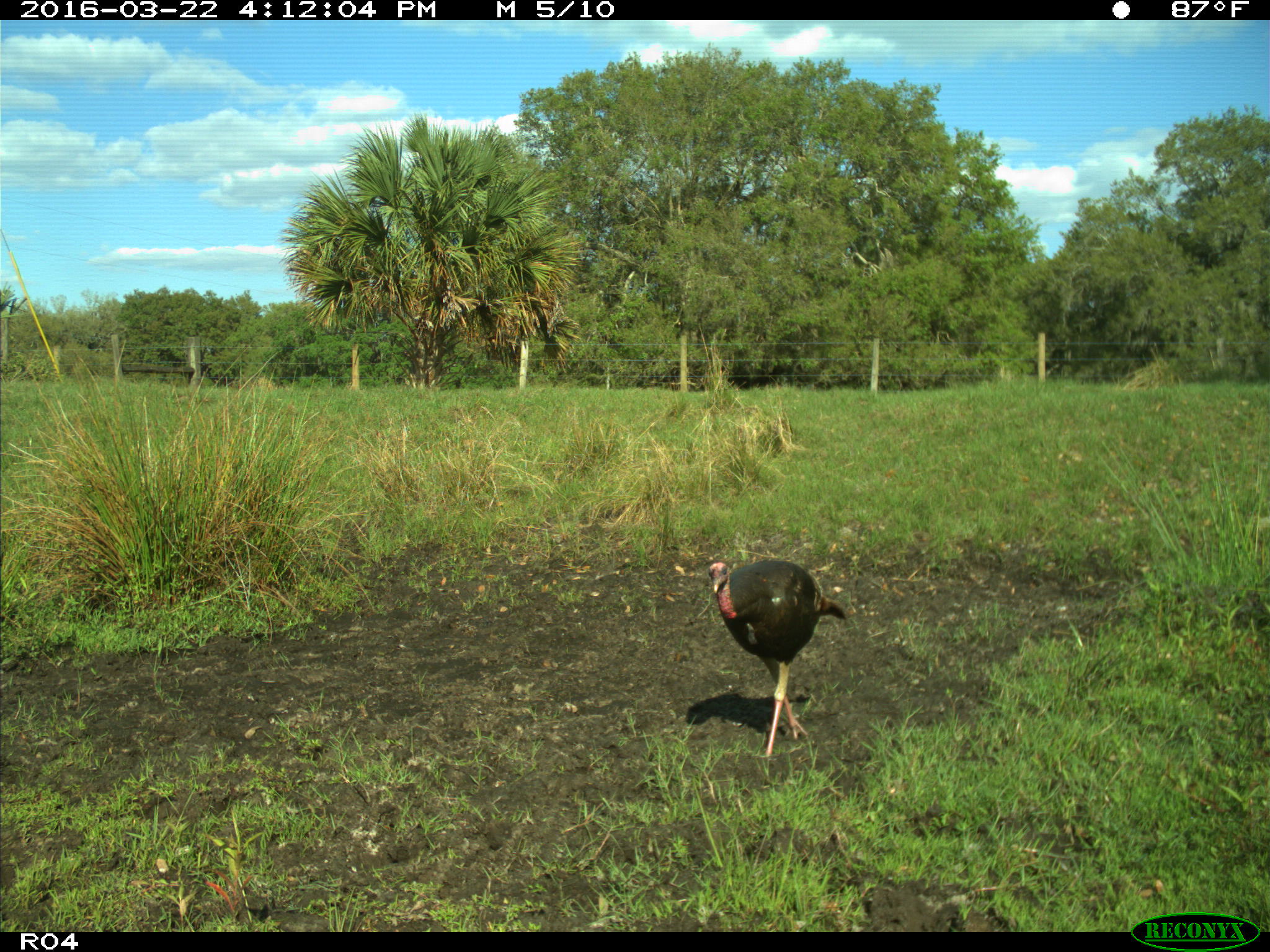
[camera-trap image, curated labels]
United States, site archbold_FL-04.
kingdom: Animalia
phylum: Chordata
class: Aves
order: Galliformes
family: Phasianidae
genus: Meleagris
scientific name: Meleagris gallopavo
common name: wild turkey